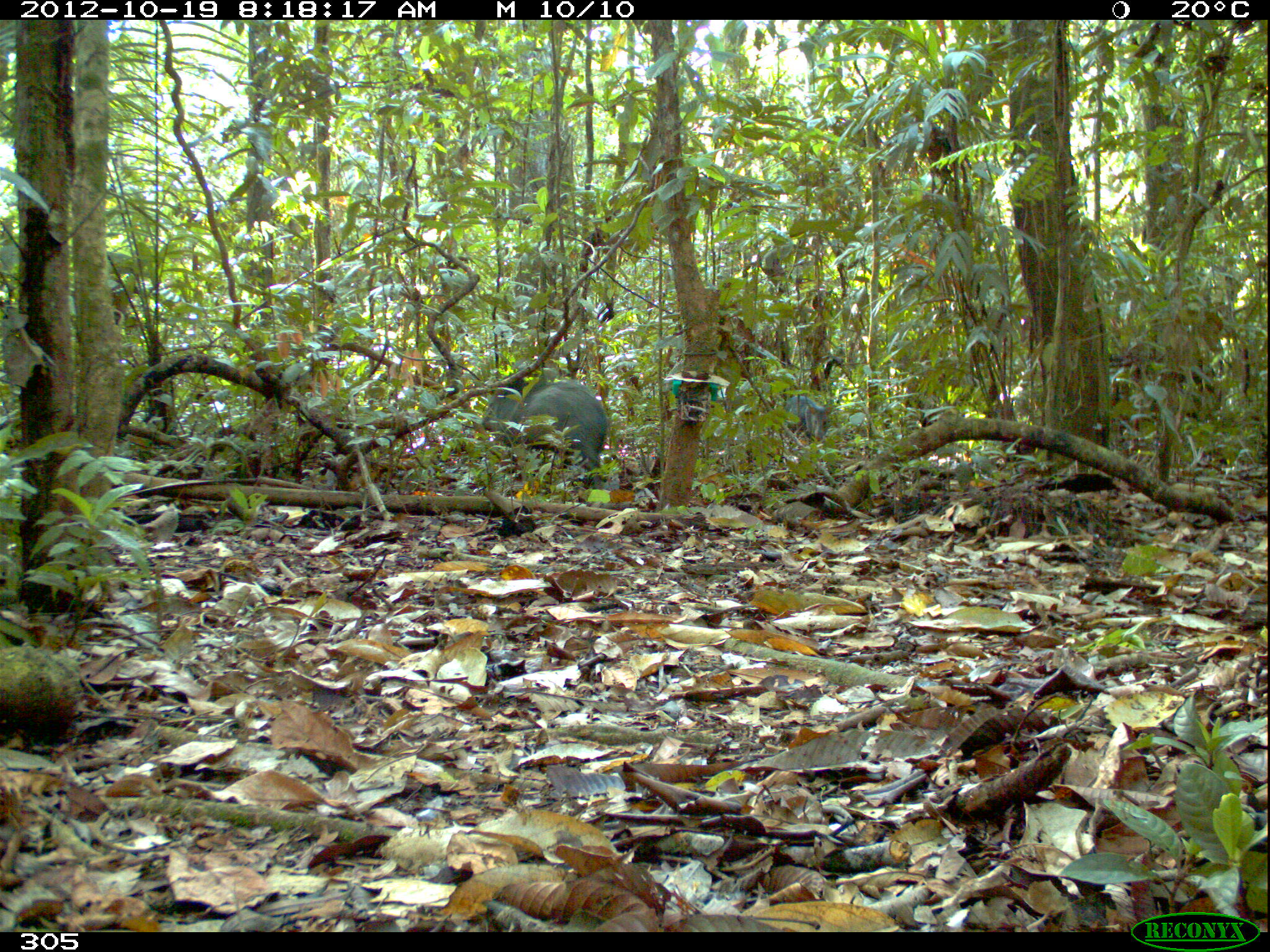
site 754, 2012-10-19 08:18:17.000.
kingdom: Animalia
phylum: Chordata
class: Mammalia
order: Artiodactyla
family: Tayassuidae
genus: Pecari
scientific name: Pecari tajacu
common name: collared peccary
Pecari tajacu (collared peccary).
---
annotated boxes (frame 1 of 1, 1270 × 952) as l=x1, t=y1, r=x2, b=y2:
pecari tajacu: l=481, t=377, r=605, b=493; l=784, t=397, r=832, b=440